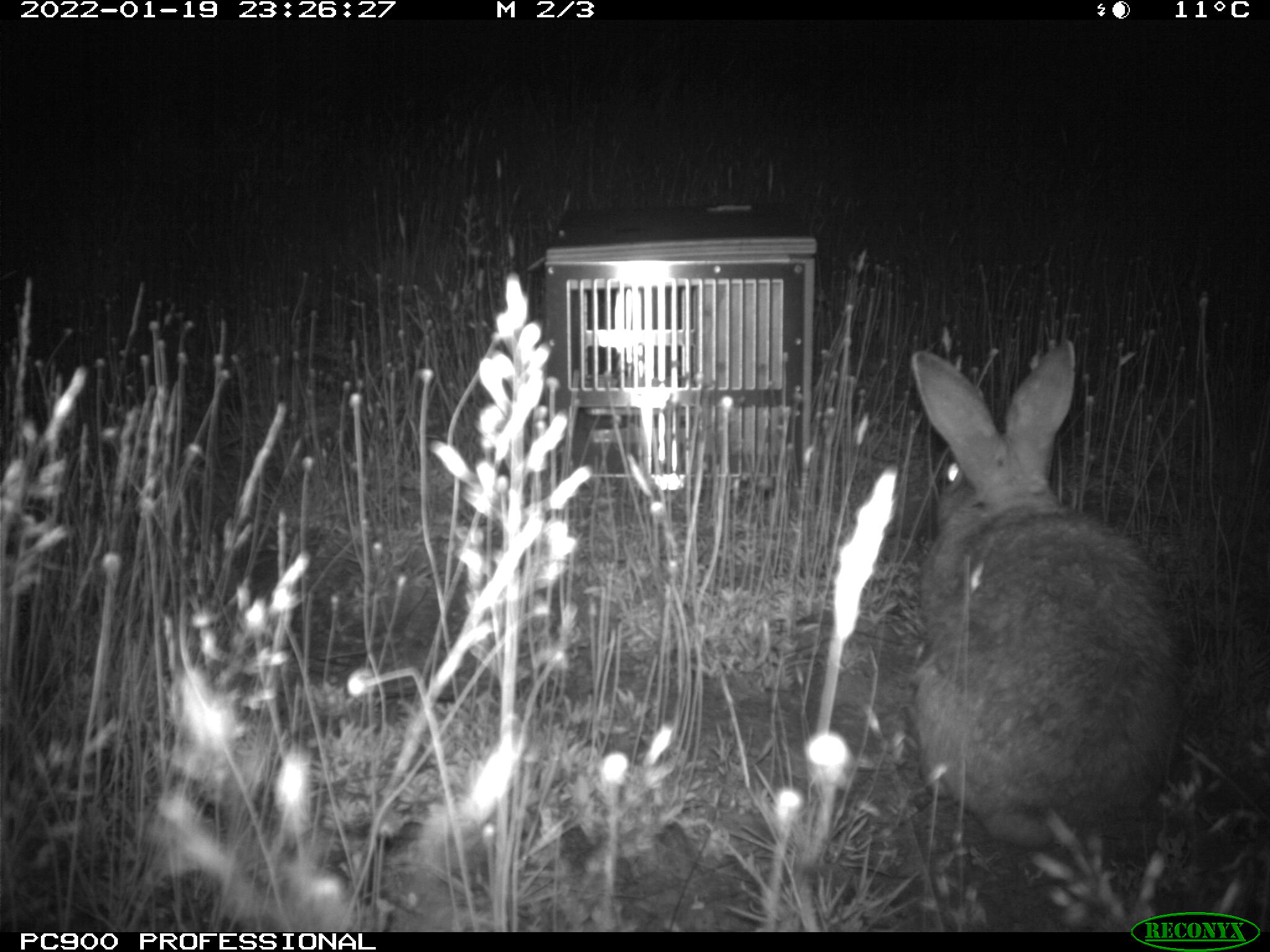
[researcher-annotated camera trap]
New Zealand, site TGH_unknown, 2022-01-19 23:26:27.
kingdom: Animalia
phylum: Chordata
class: Mammalia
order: Lagomorpha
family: Leporidae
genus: Oryctolagus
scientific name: Oryctolagus cuniculus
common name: european rabbit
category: rabbit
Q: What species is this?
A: Rabbit (european rabbit) (Oryctolagus cuniculus).